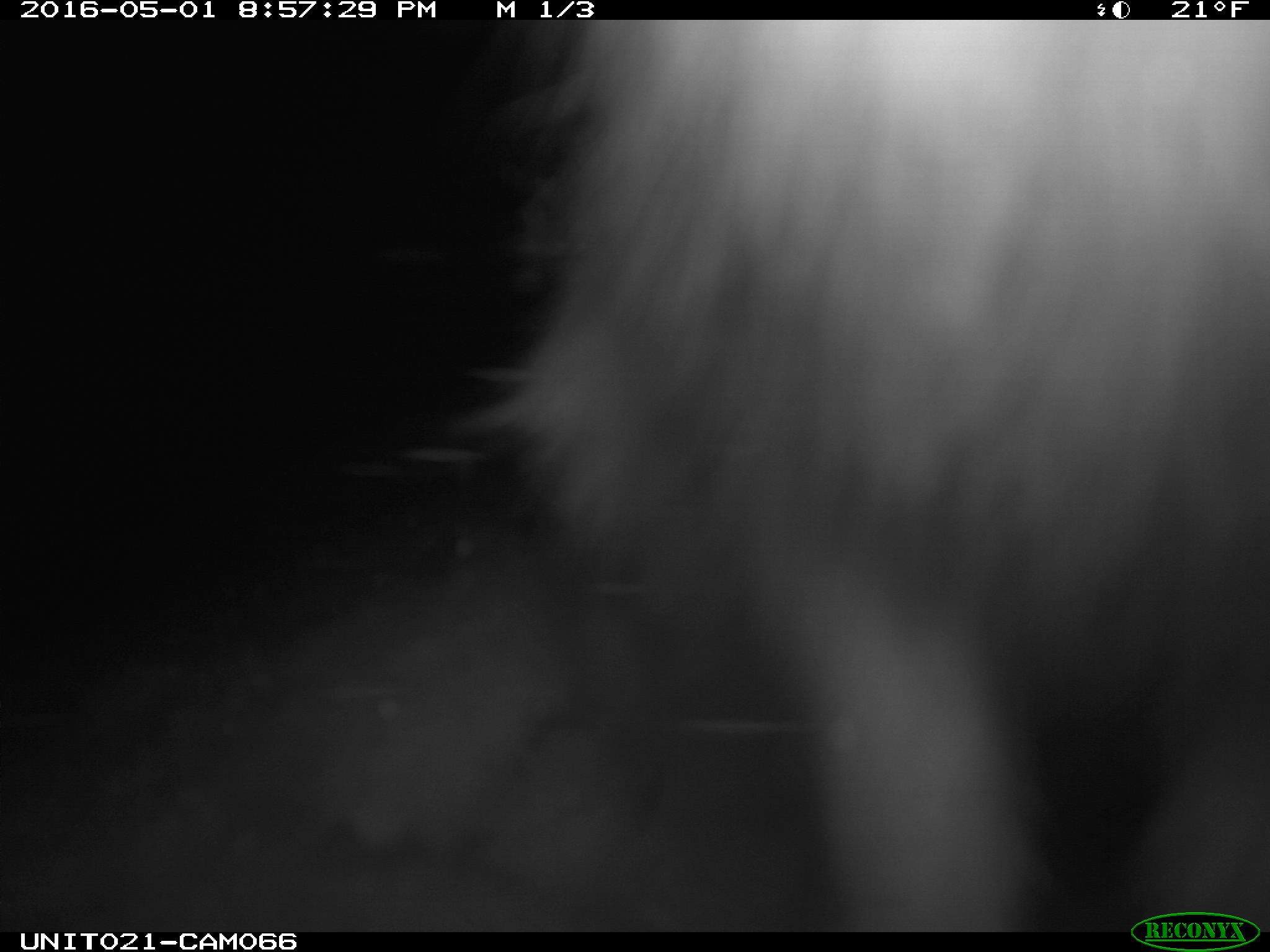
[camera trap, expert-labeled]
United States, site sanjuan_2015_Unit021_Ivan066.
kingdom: Animalia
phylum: Chordata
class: Mammalia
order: Lagomorpha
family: Leporidae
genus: Lepus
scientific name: Lepus americanus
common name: snowshoe hare